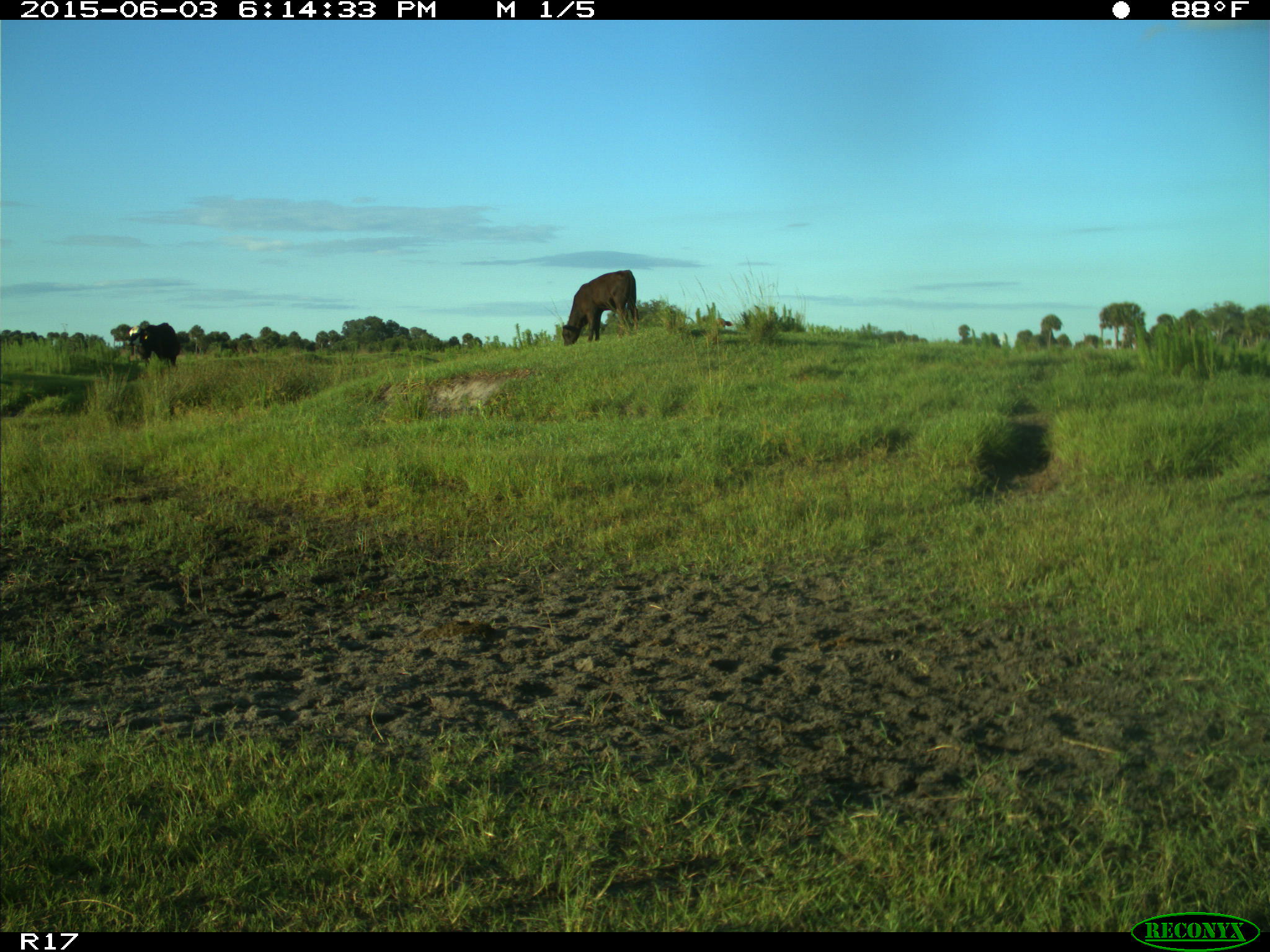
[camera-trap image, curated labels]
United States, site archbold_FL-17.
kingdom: Animalia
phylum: Chordata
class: Mammalia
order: Artiodactyla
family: Bovidae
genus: Bos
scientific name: Bos taurus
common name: domestic cow